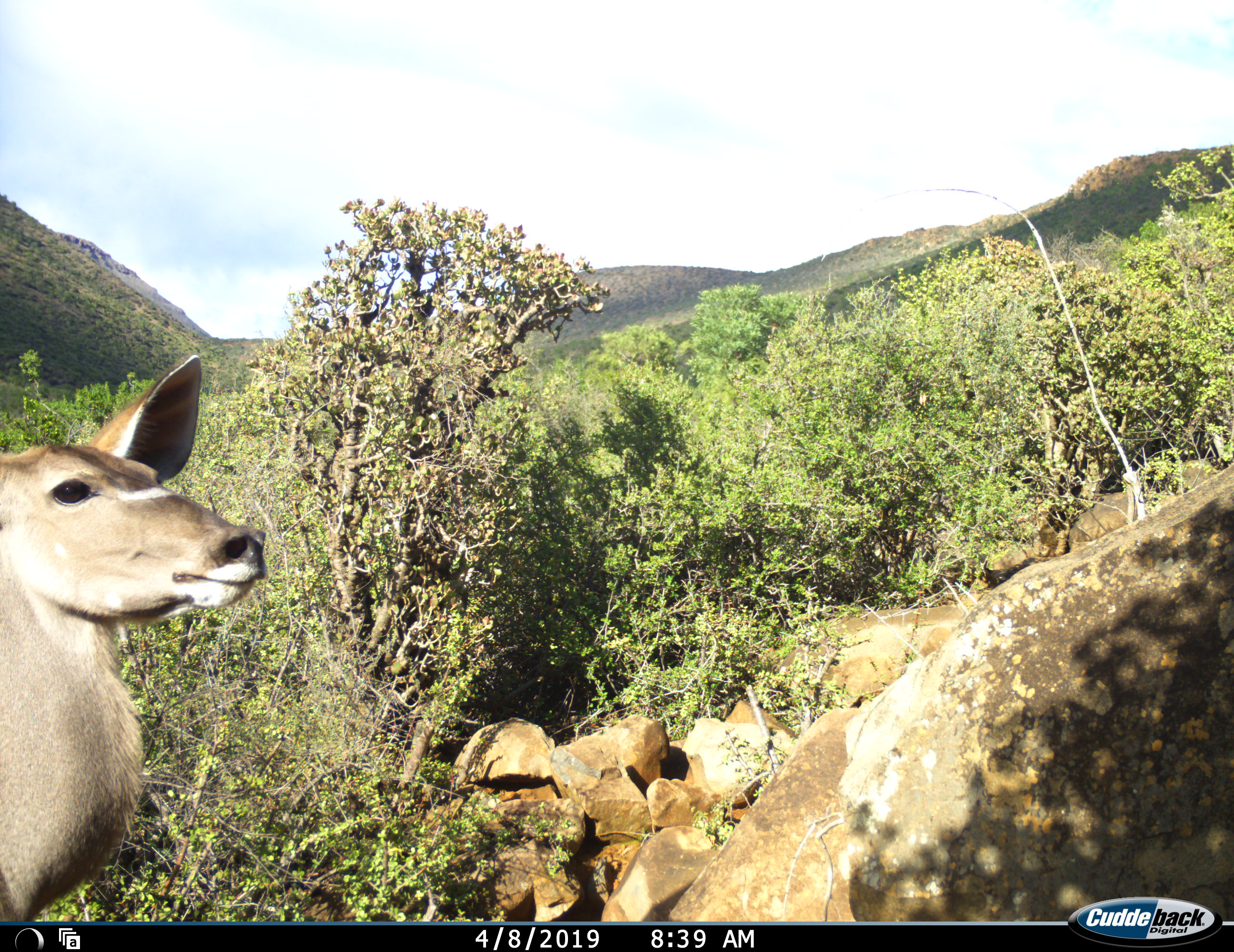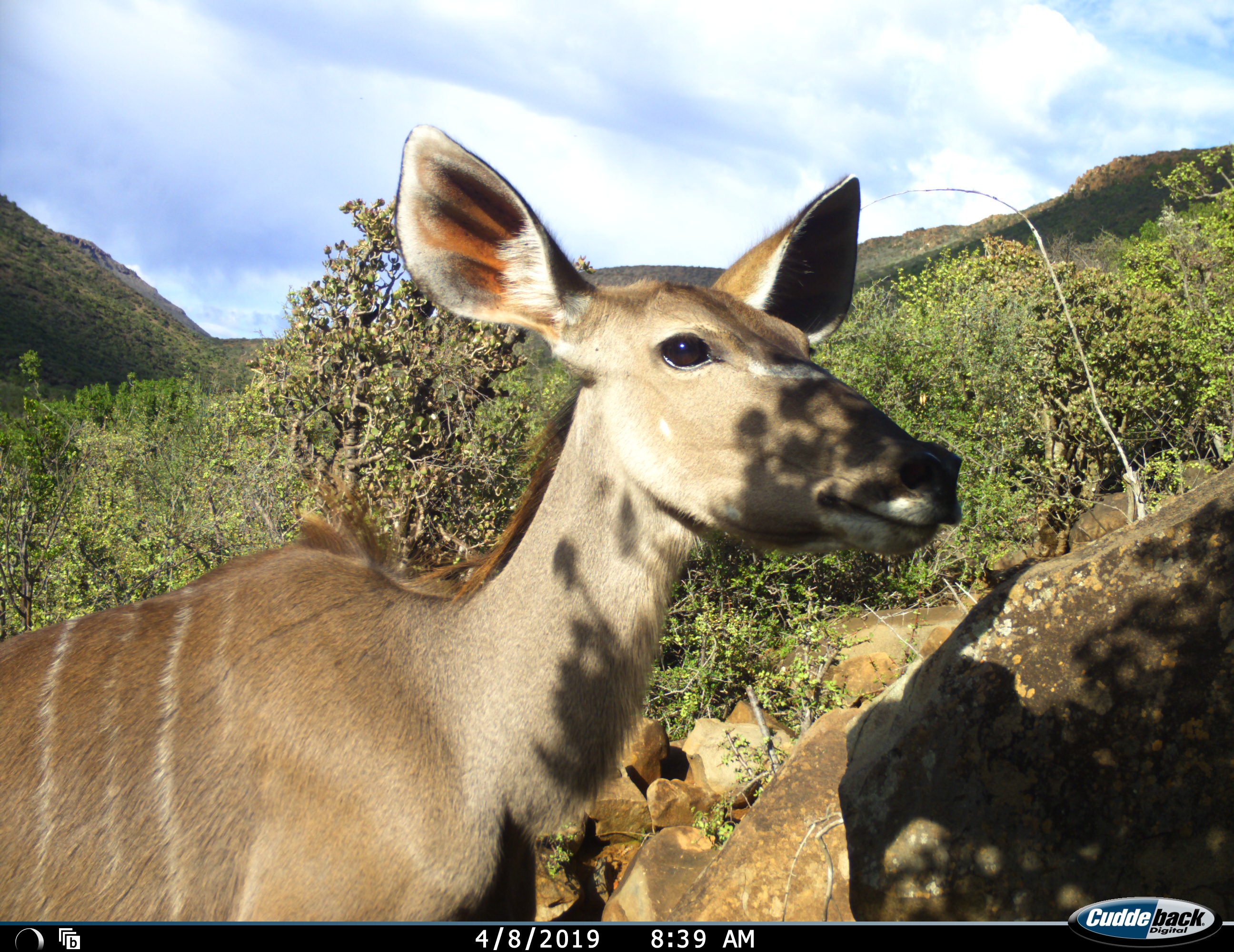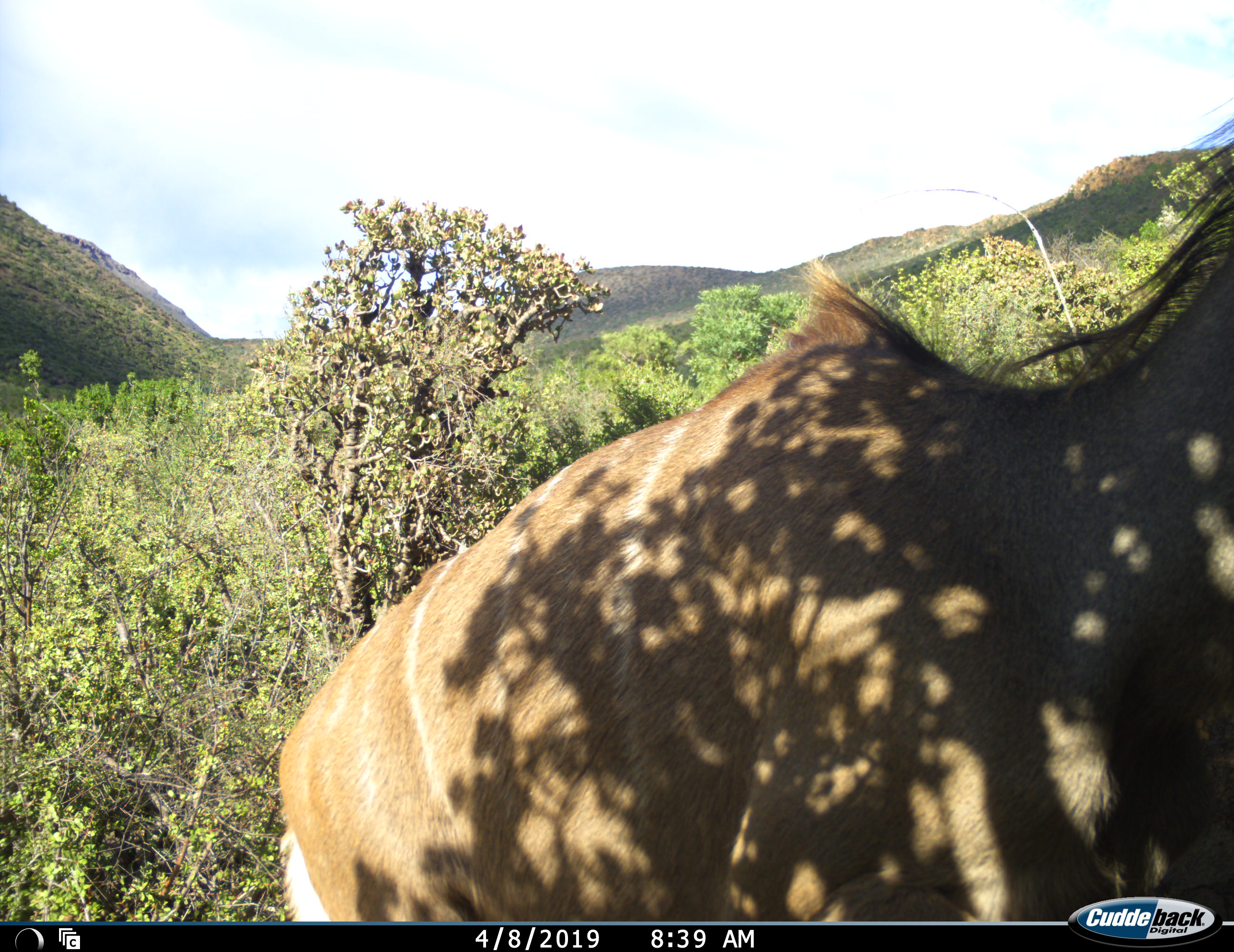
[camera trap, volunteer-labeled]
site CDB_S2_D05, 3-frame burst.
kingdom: Animalia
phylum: Chordata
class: Mammalia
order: Artiodactyla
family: Bovidae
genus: Tragelaphus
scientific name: Tragelaphus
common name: kudu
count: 1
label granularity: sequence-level